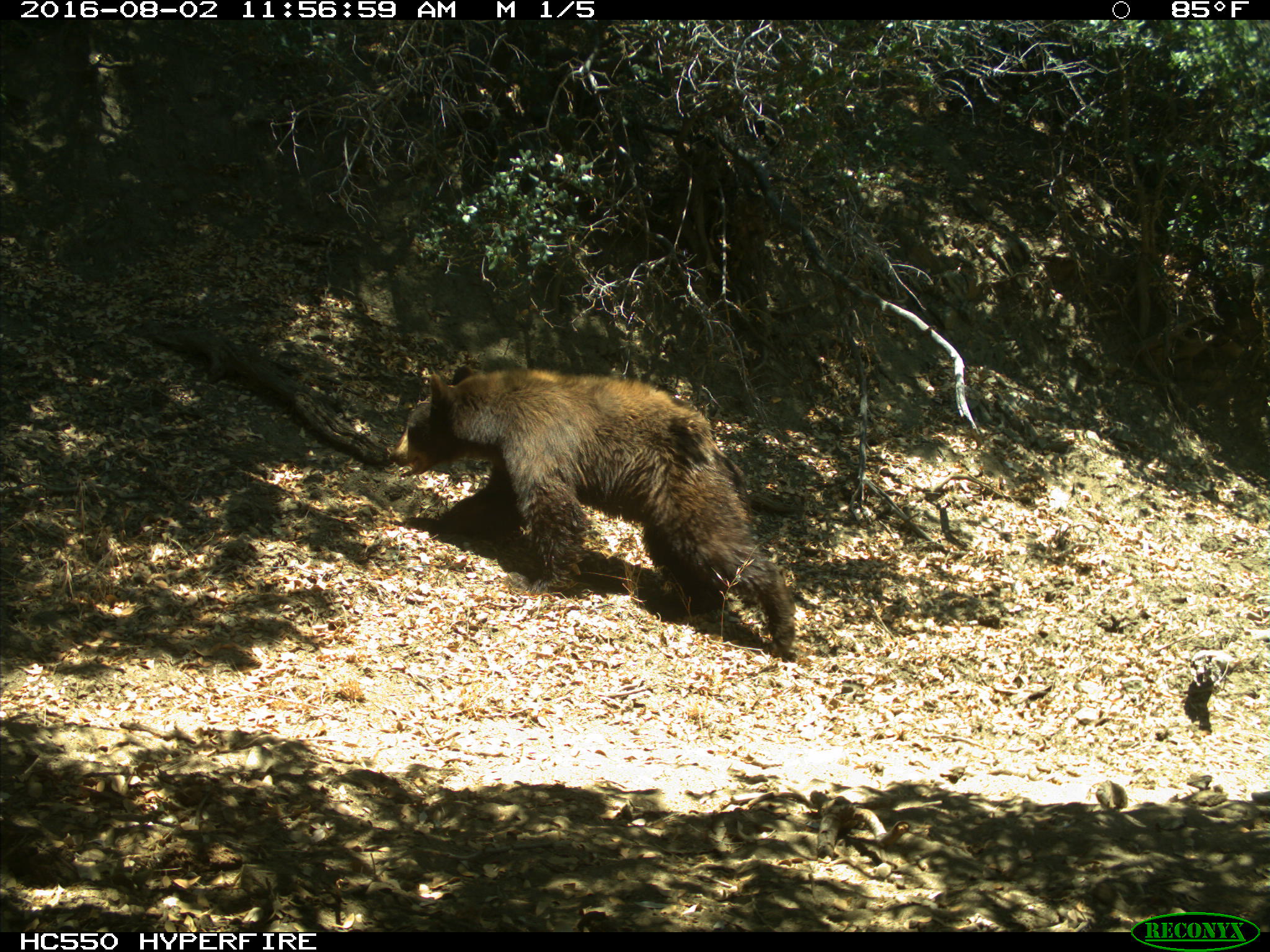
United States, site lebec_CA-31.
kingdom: Animalia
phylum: Chordata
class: Mammalia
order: Carnivora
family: Ursidae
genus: Ursus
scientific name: Ursus americanus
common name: american black bear